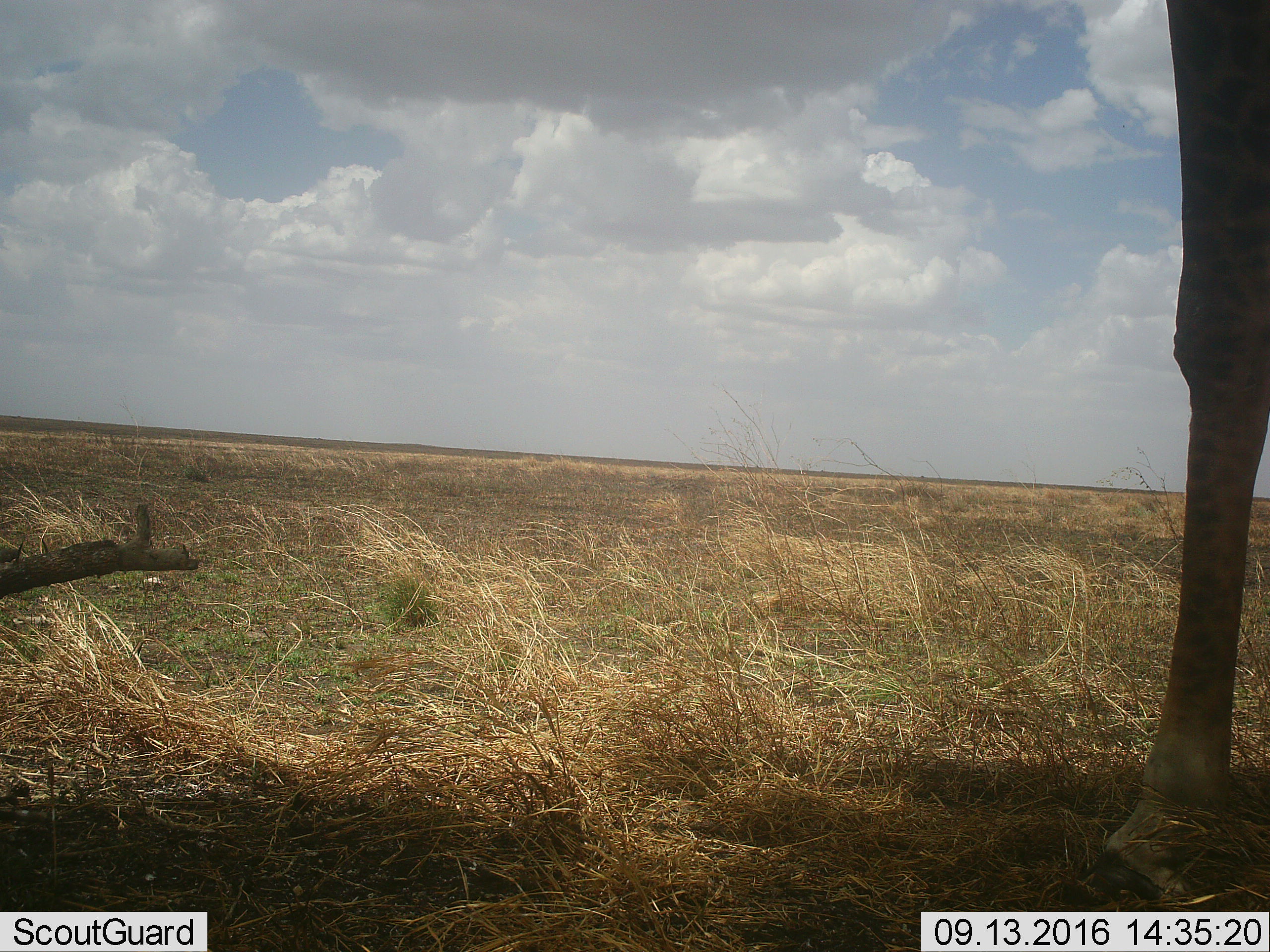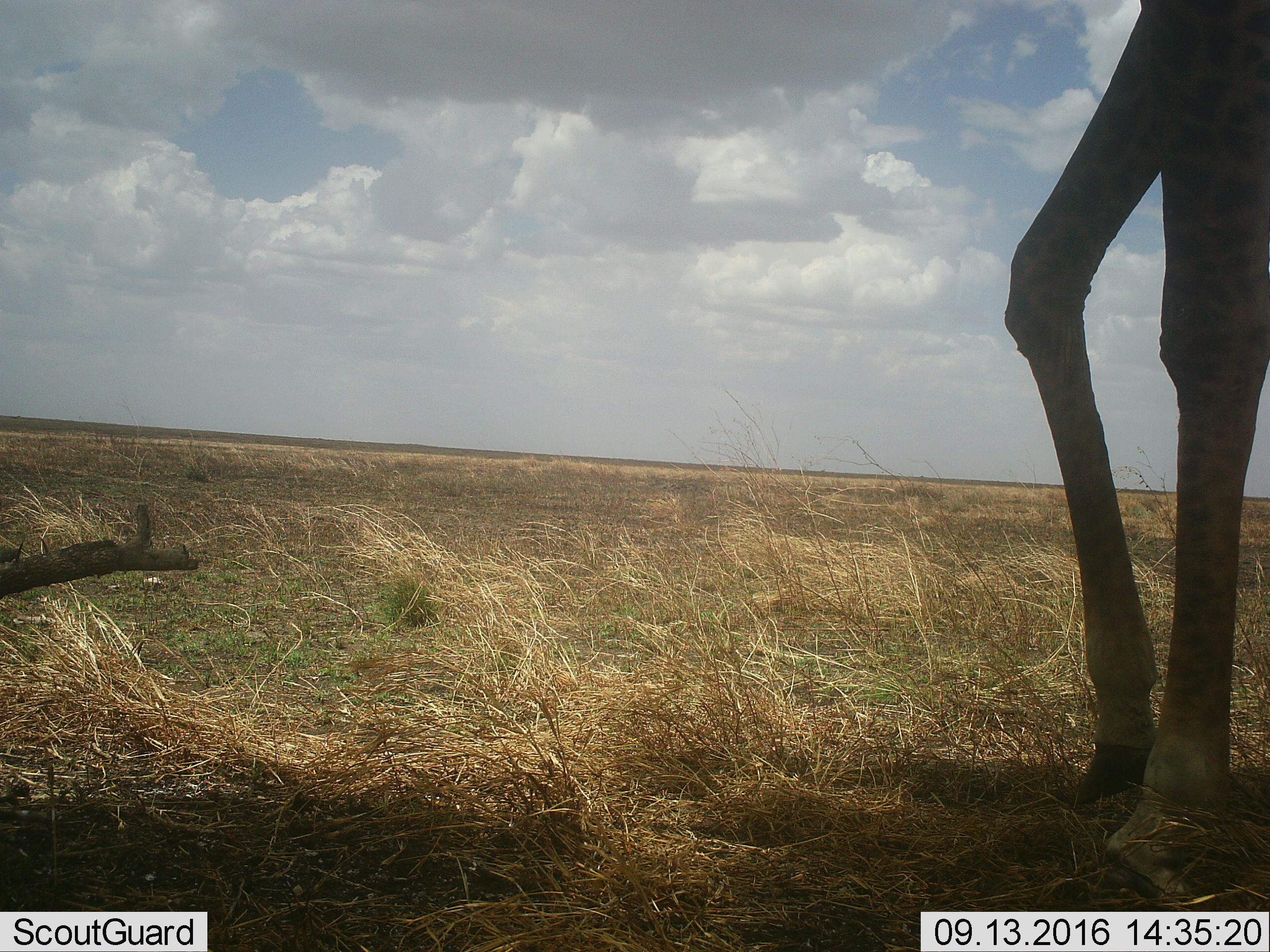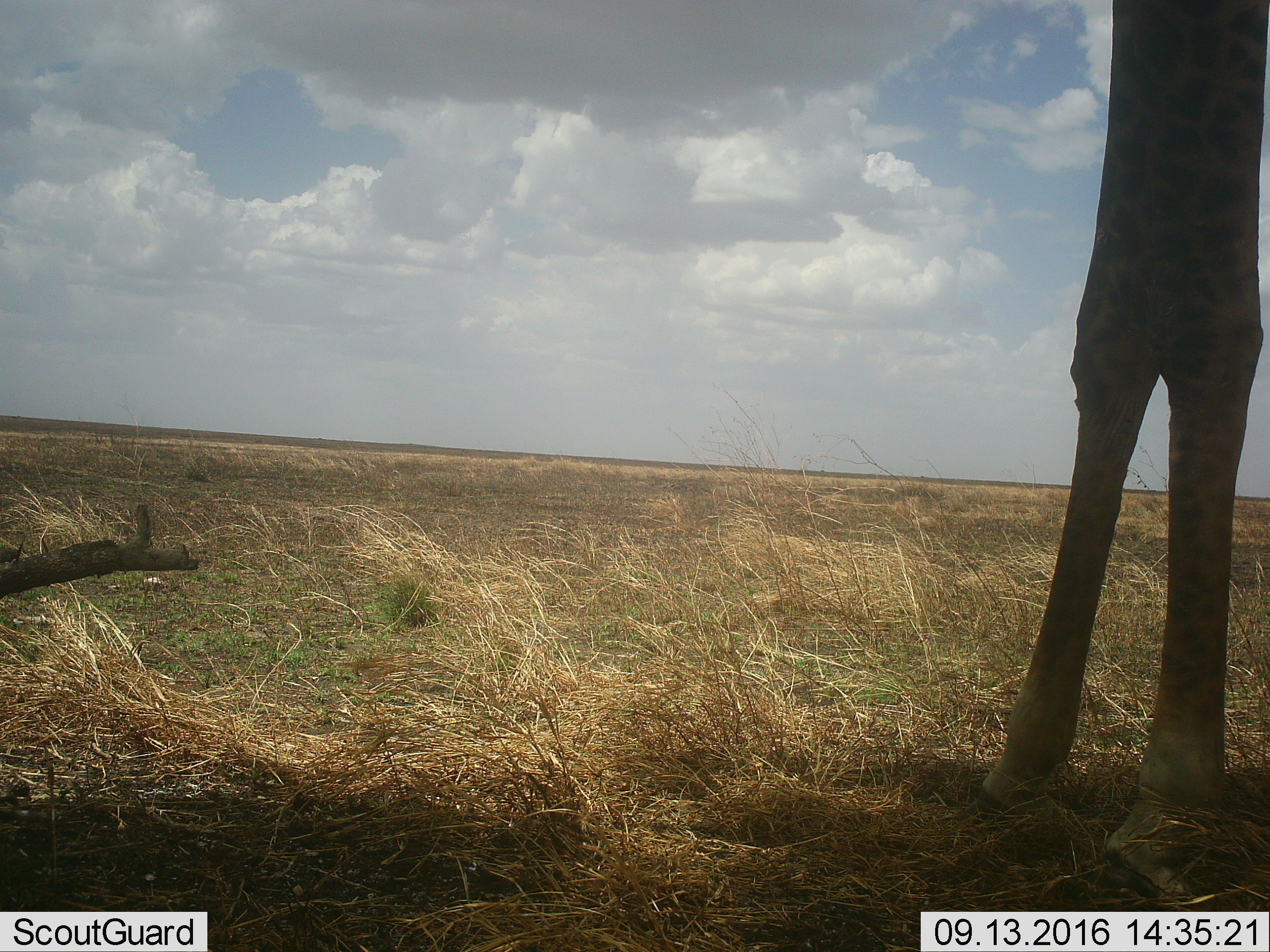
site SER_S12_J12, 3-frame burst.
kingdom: Animalia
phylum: Chordata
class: Mammalia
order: Artiodactyla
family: Giraffidae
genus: Giraffa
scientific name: Giraffa camelopardalis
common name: giraffe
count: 1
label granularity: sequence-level